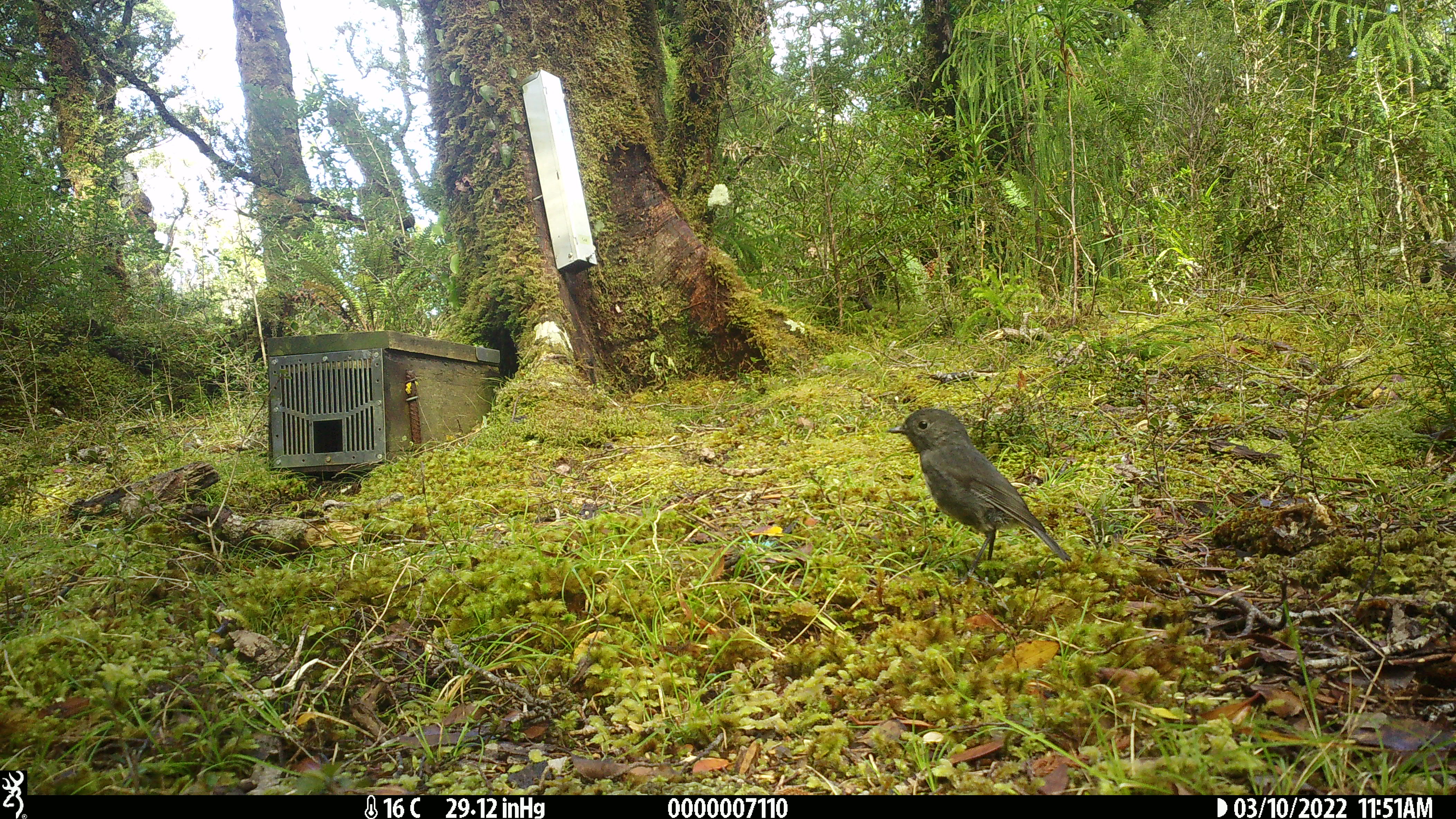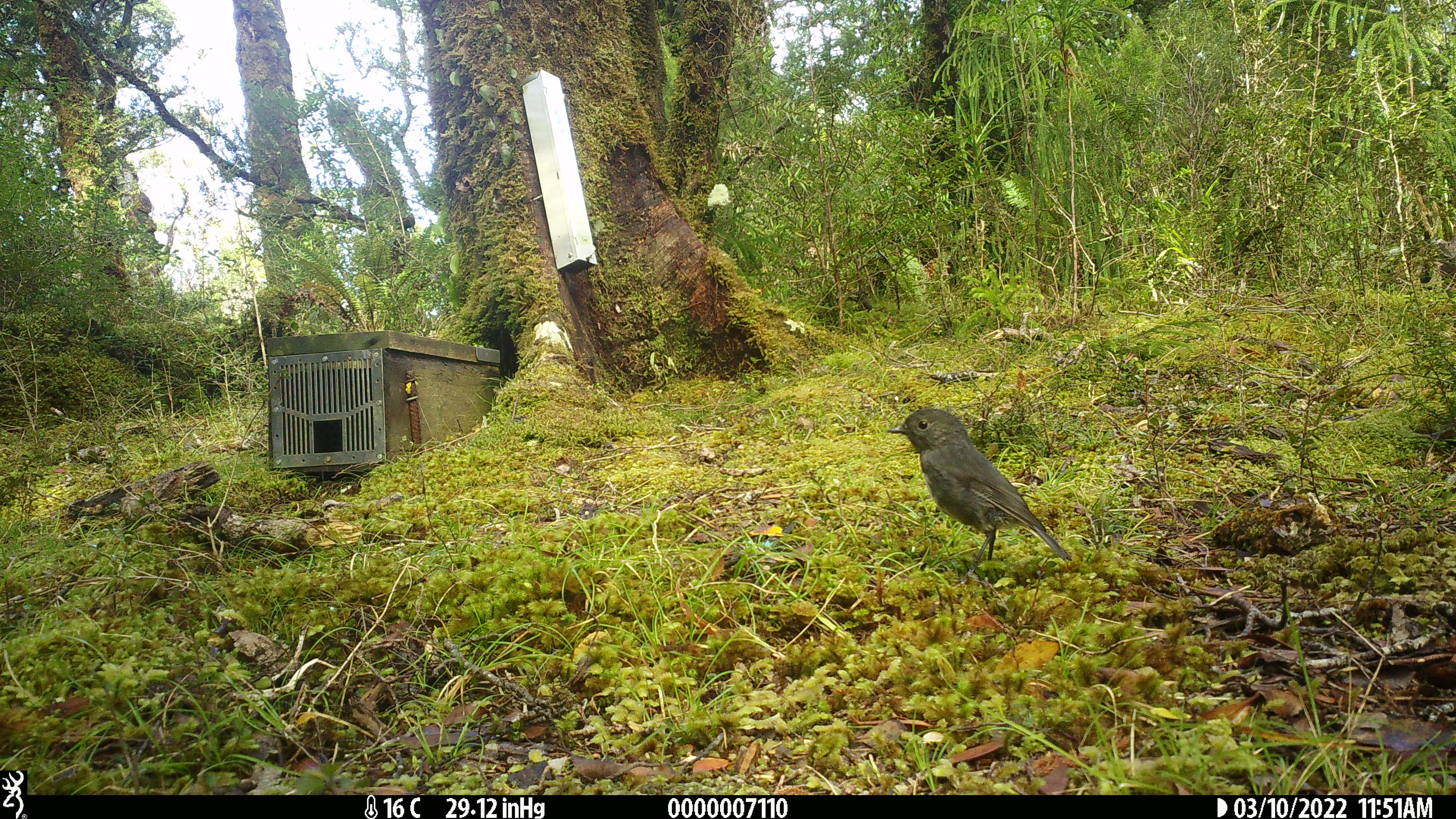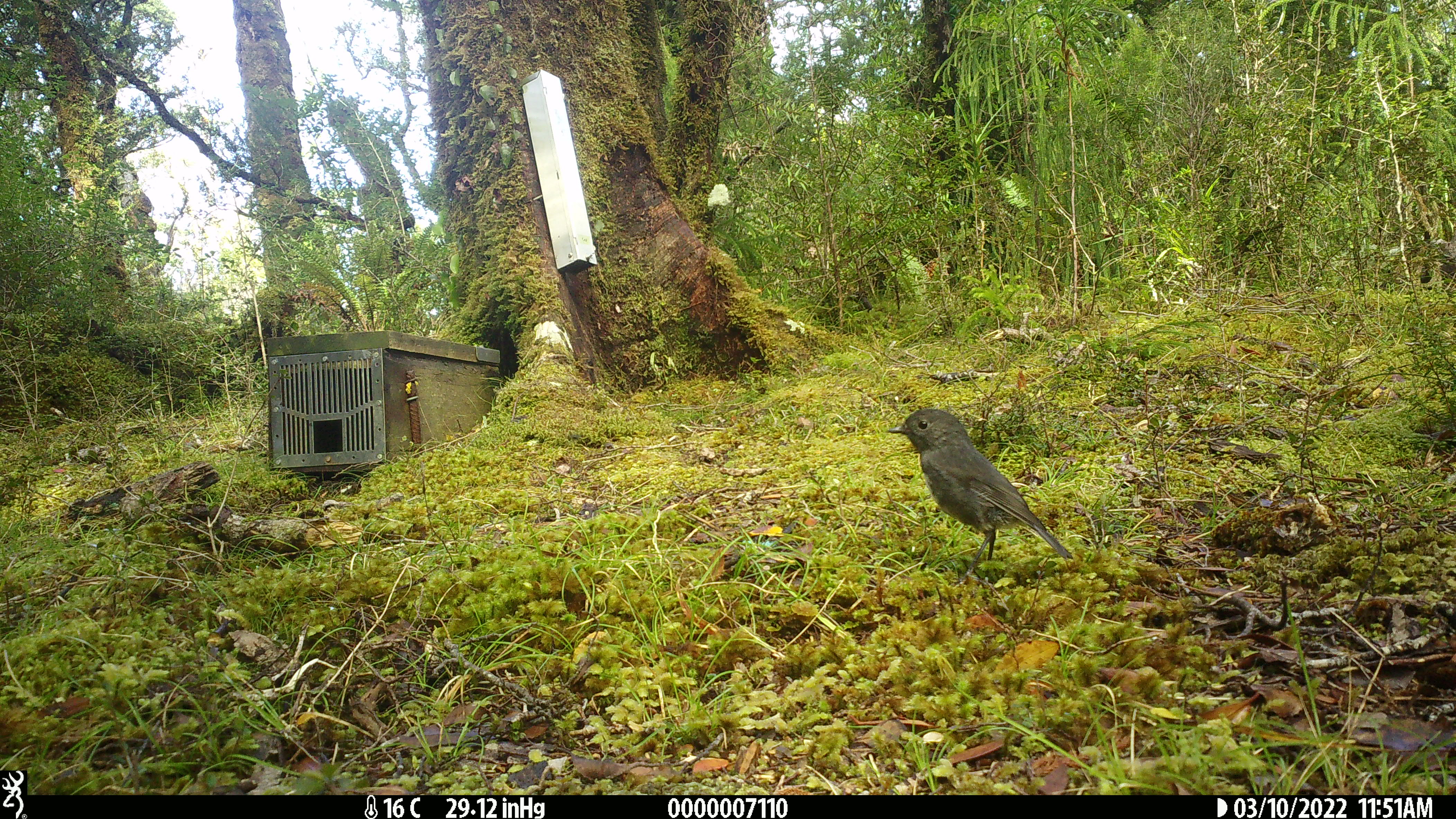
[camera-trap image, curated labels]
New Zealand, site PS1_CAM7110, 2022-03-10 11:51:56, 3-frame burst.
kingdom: Animalia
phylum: Chordata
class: Aves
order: Passeriformes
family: Petroicidae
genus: Petroica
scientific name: Petroica australis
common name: new zealand robin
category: robin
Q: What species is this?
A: Robin (new zealand robin) (Petroica australis).